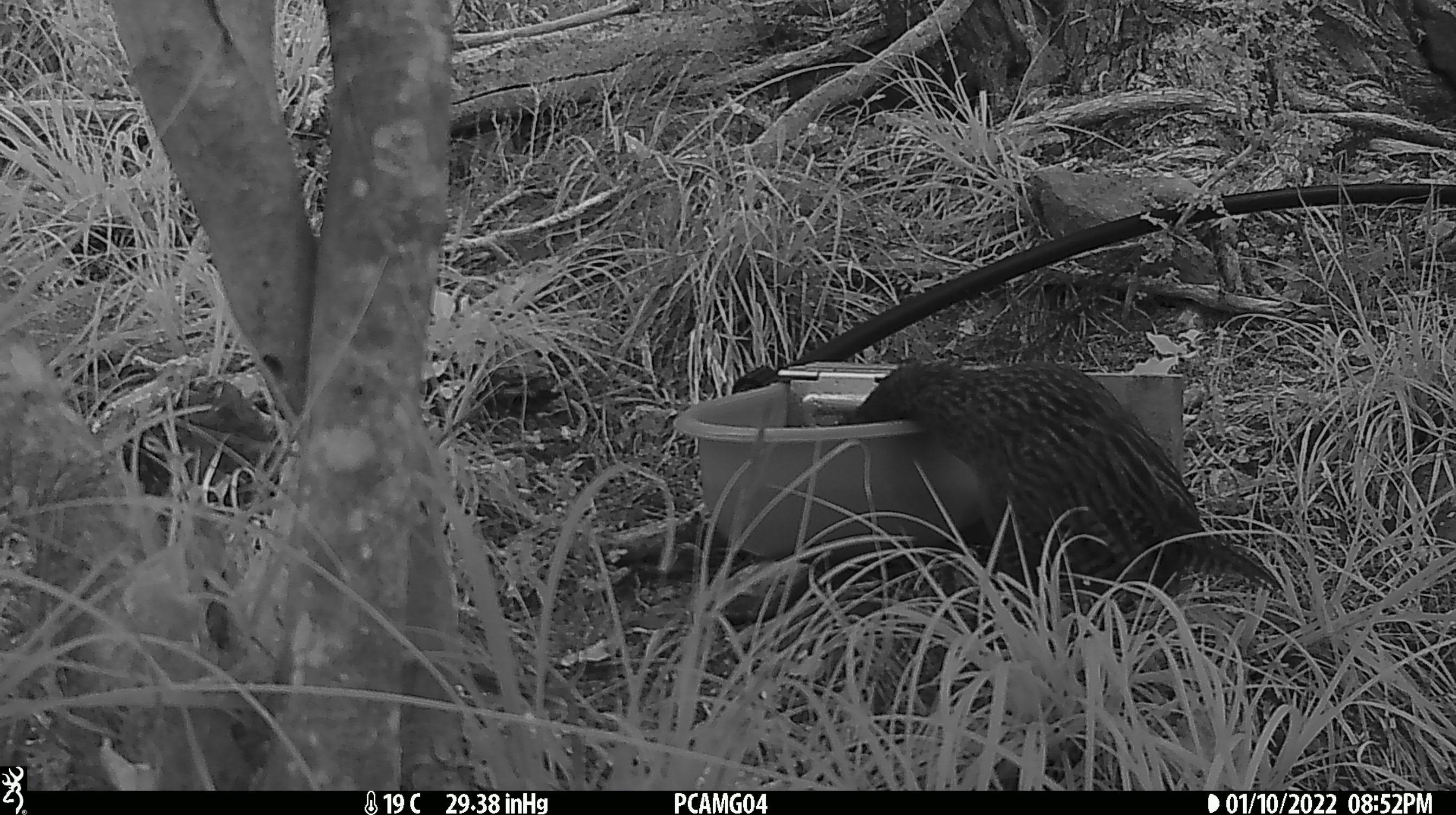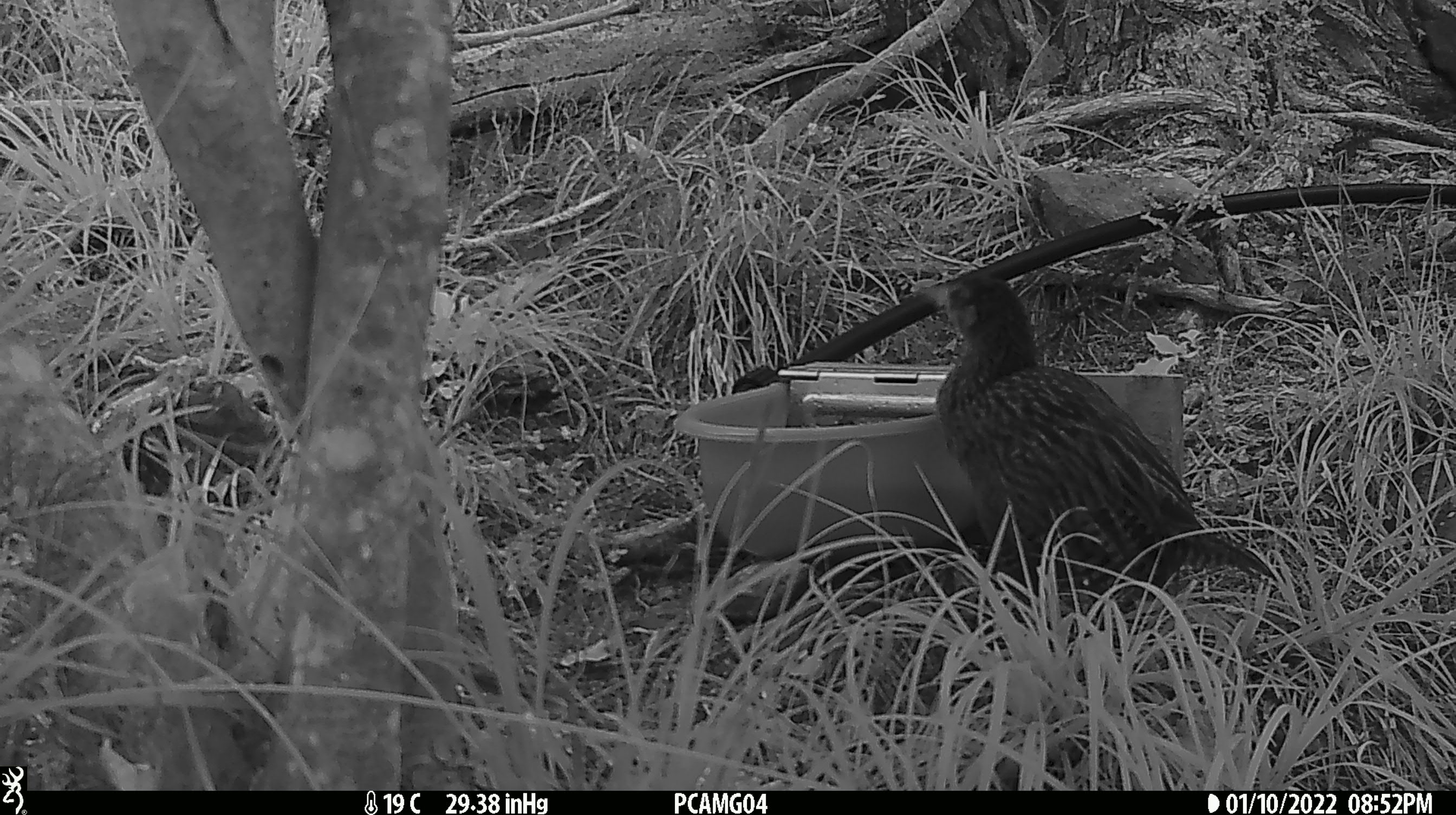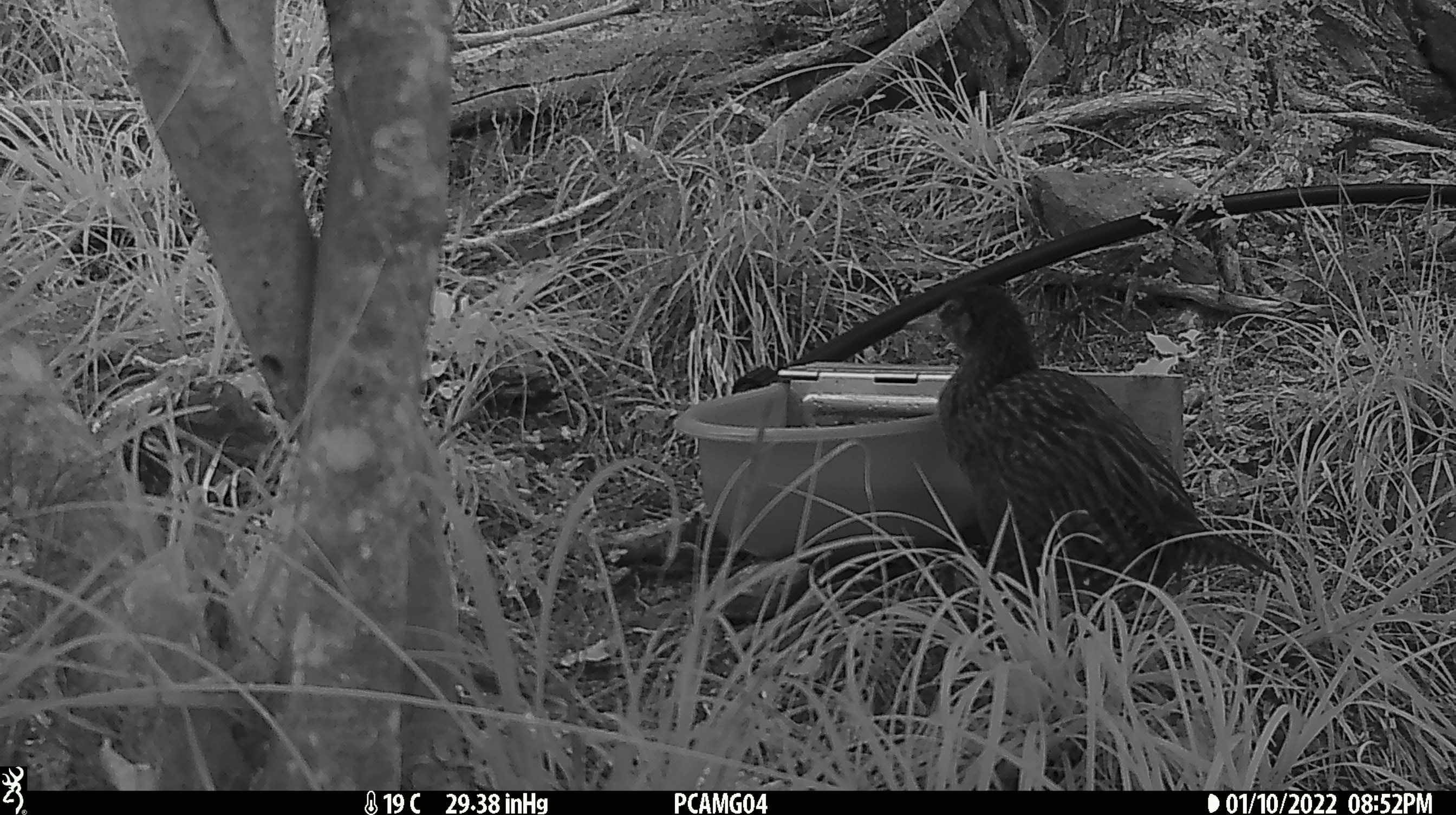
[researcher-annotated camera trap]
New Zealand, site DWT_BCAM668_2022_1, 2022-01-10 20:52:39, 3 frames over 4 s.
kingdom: Animalia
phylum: Chordata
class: Aves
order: Gruiformes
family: Rallidae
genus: Gallirallus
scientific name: Gallirallus australis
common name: weka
Weka (Gallirallus australis).